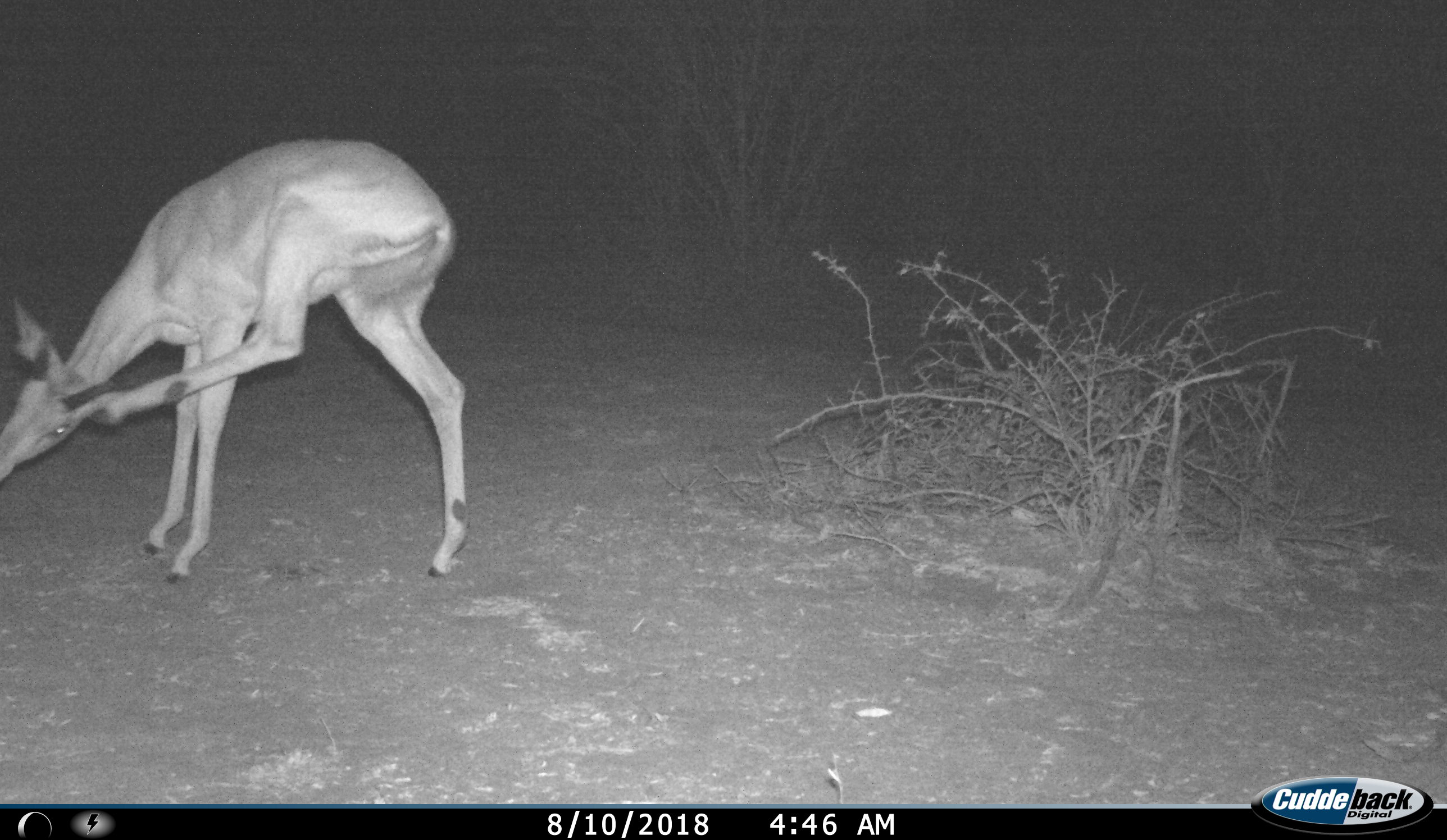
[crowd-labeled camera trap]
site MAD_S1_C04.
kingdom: Animalia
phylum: Chordata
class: Mammalia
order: Artiodactyla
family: Bovidae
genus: Aepyceros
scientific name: Aepyceros melampus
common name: impala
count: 1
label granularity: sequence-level